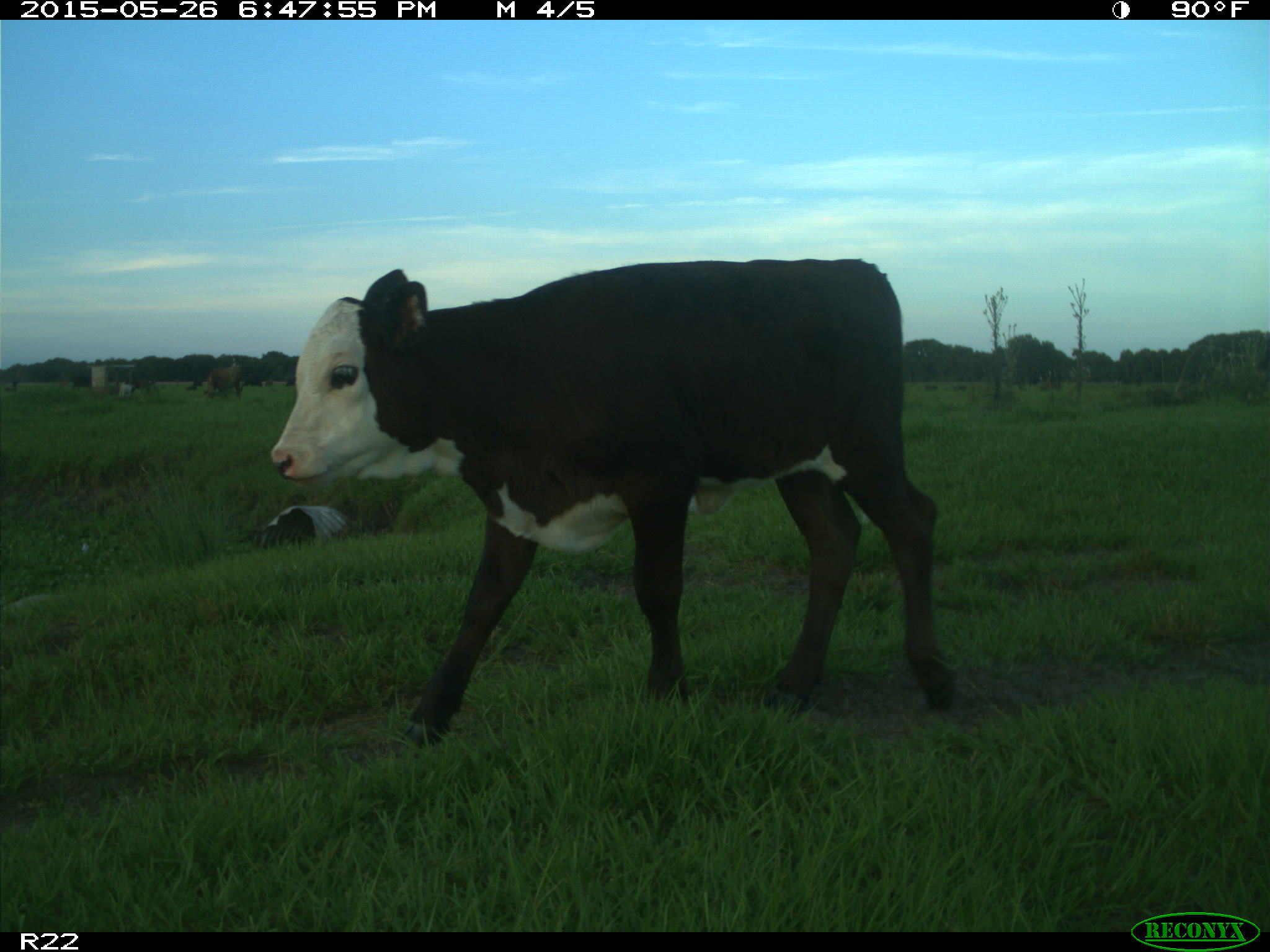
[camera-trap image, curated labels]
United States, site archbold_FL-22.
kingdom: Animalia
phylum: Chordata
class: Mammalia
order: Artiodactyla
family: Bovidae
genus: Bos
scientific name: Bos taurus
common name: domestic cow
Bos taurus (domestic cow).